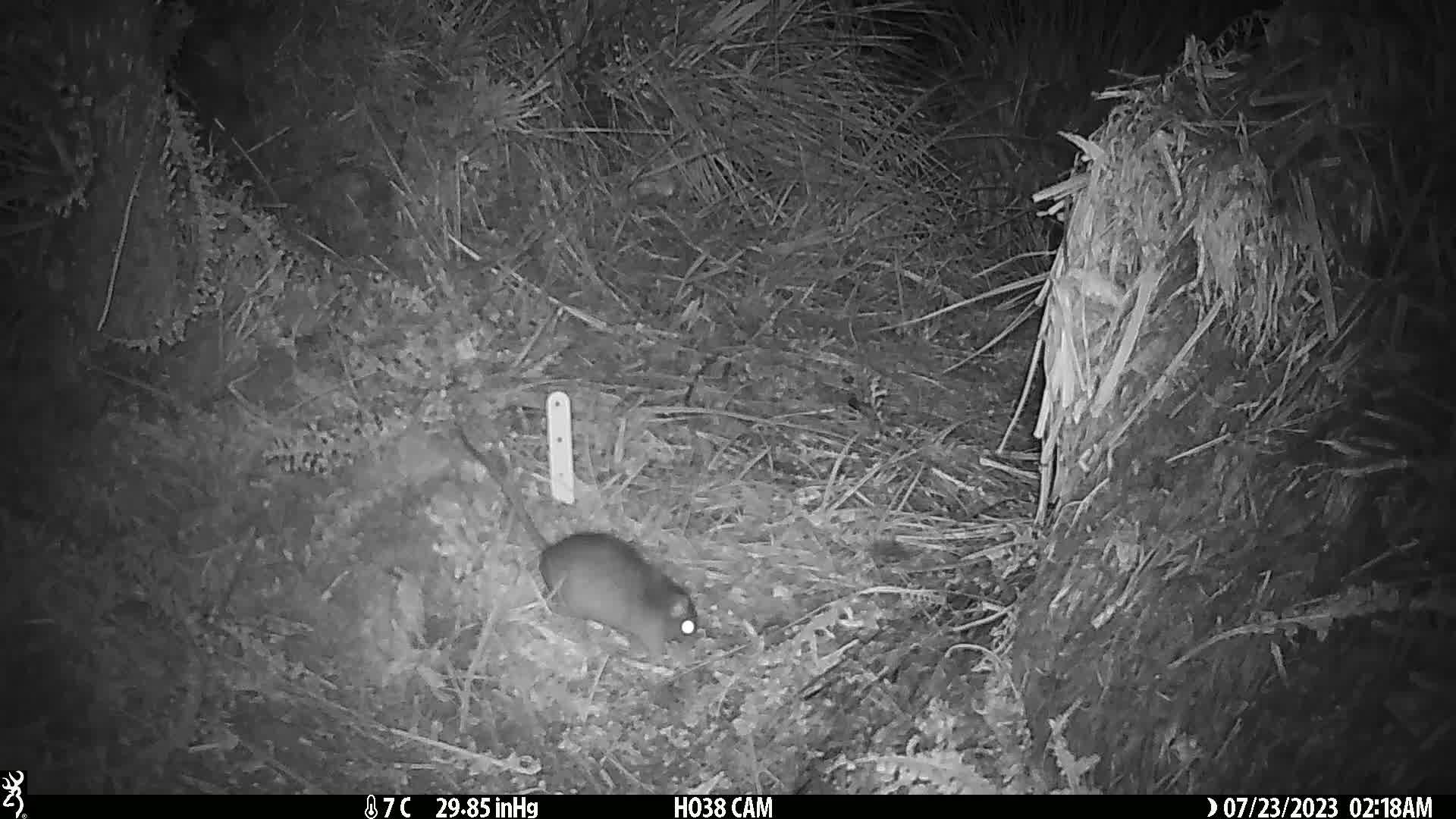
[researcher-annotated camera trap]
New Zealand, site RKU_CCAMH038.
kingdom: Animalia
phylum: Chordata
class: Mammalia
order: Rodentia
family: Muridae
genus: Rattus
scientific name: Rattus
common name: rat